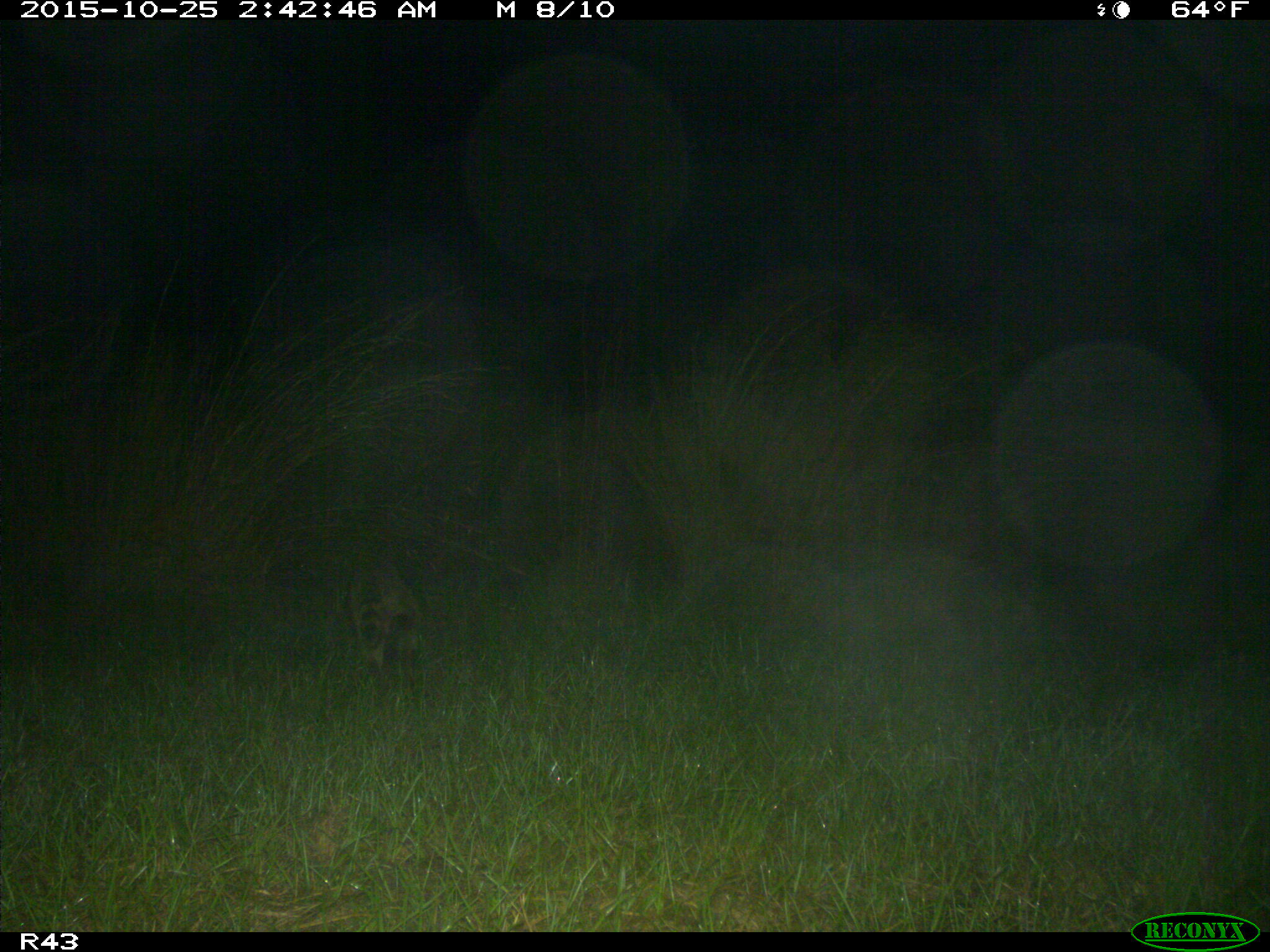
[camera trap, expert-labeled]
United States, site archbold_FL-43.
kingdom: Animalia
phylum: Chordata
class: Mammalia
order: Carnivora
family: Procyonidae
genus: Procyon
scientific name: Procyon lotor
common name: common raccoon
Procyon lotor (common raccoon).